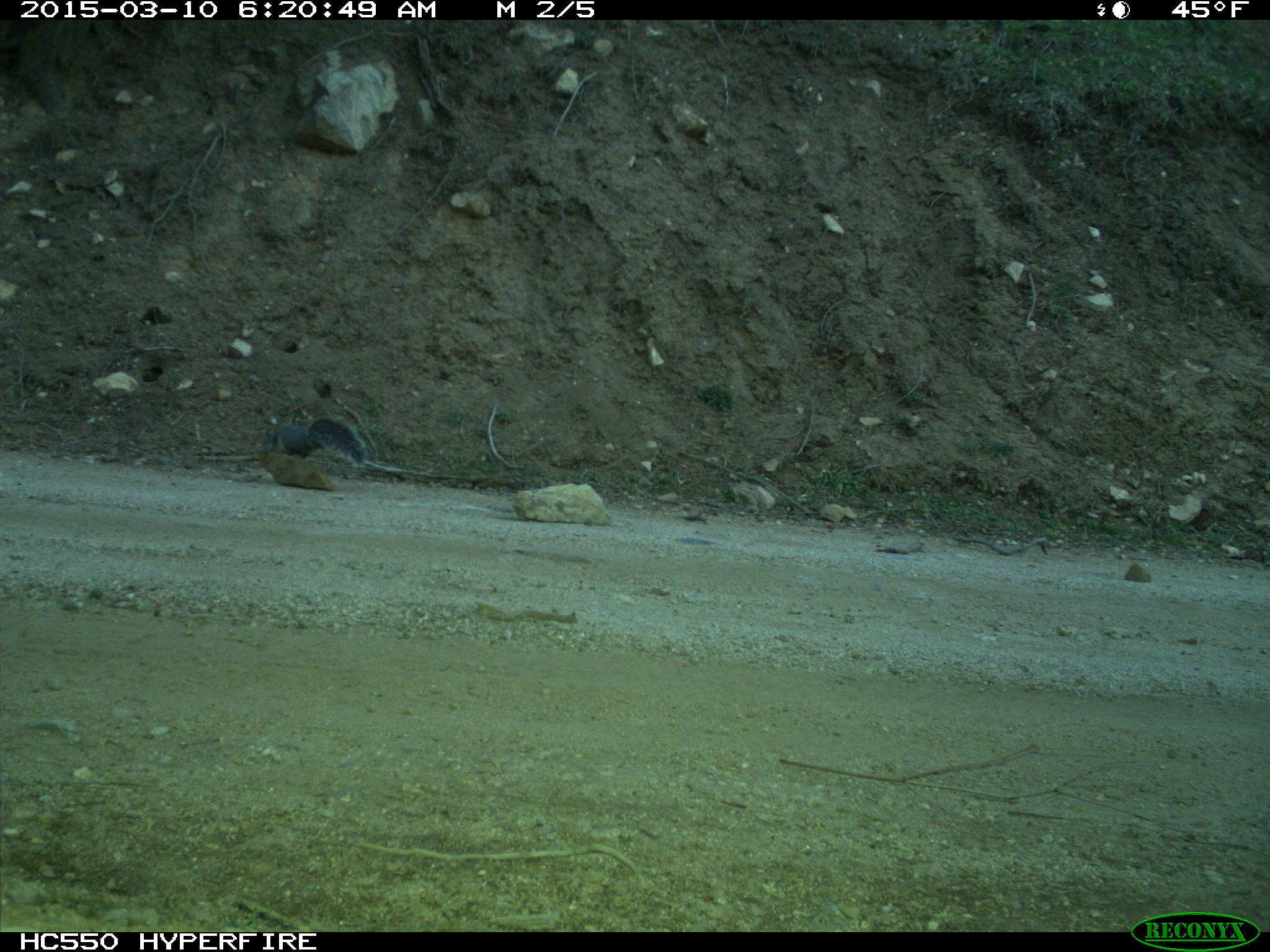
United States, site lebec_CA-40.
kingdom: Animalia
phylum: Chordata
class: Mammalia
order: Rodentia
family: Sciuridae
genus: Sciurus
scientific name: Sciurus carolinensis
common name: eastern gray squirrel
Sciurus carolinensis (eastern gray squirrel).